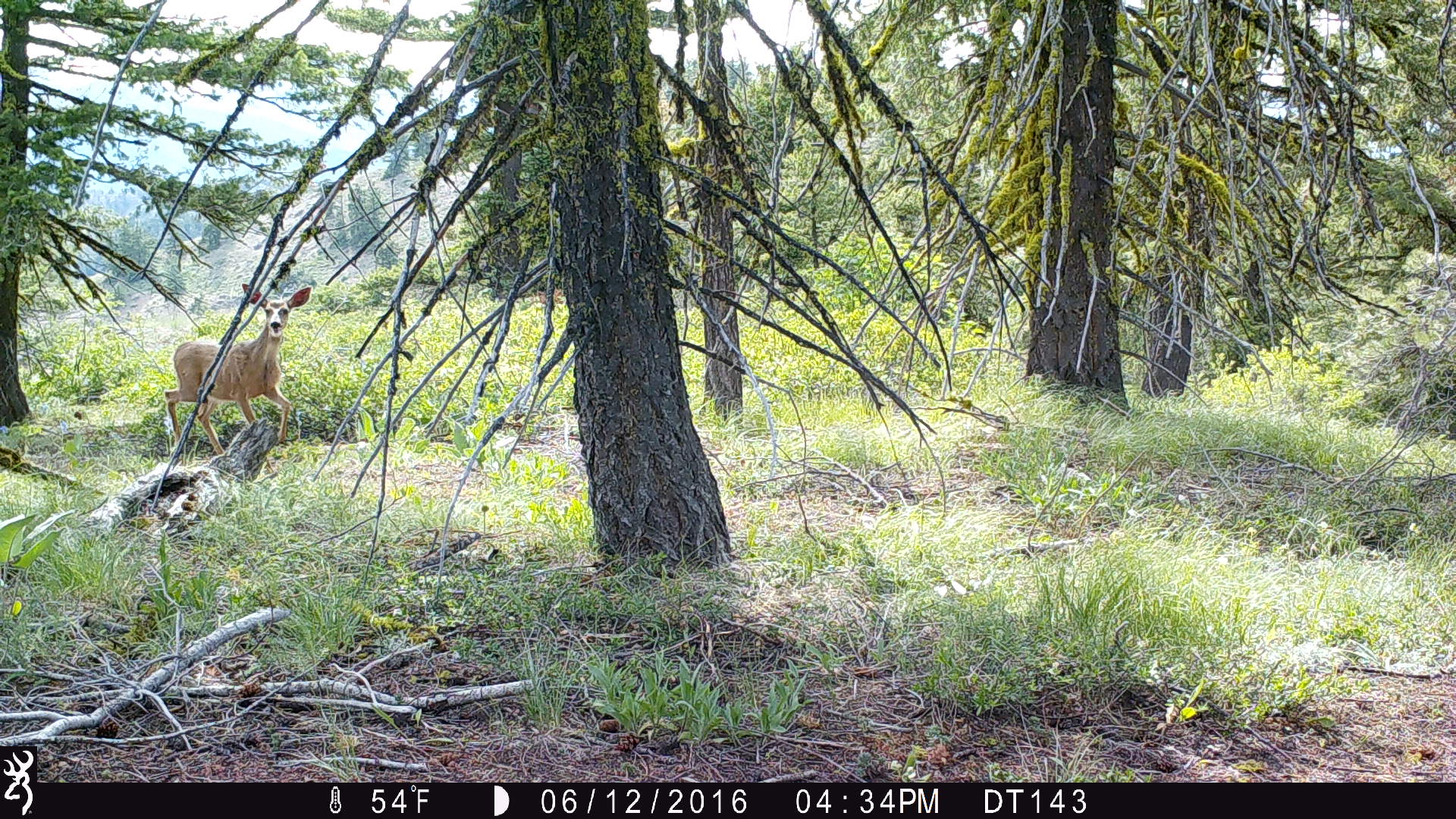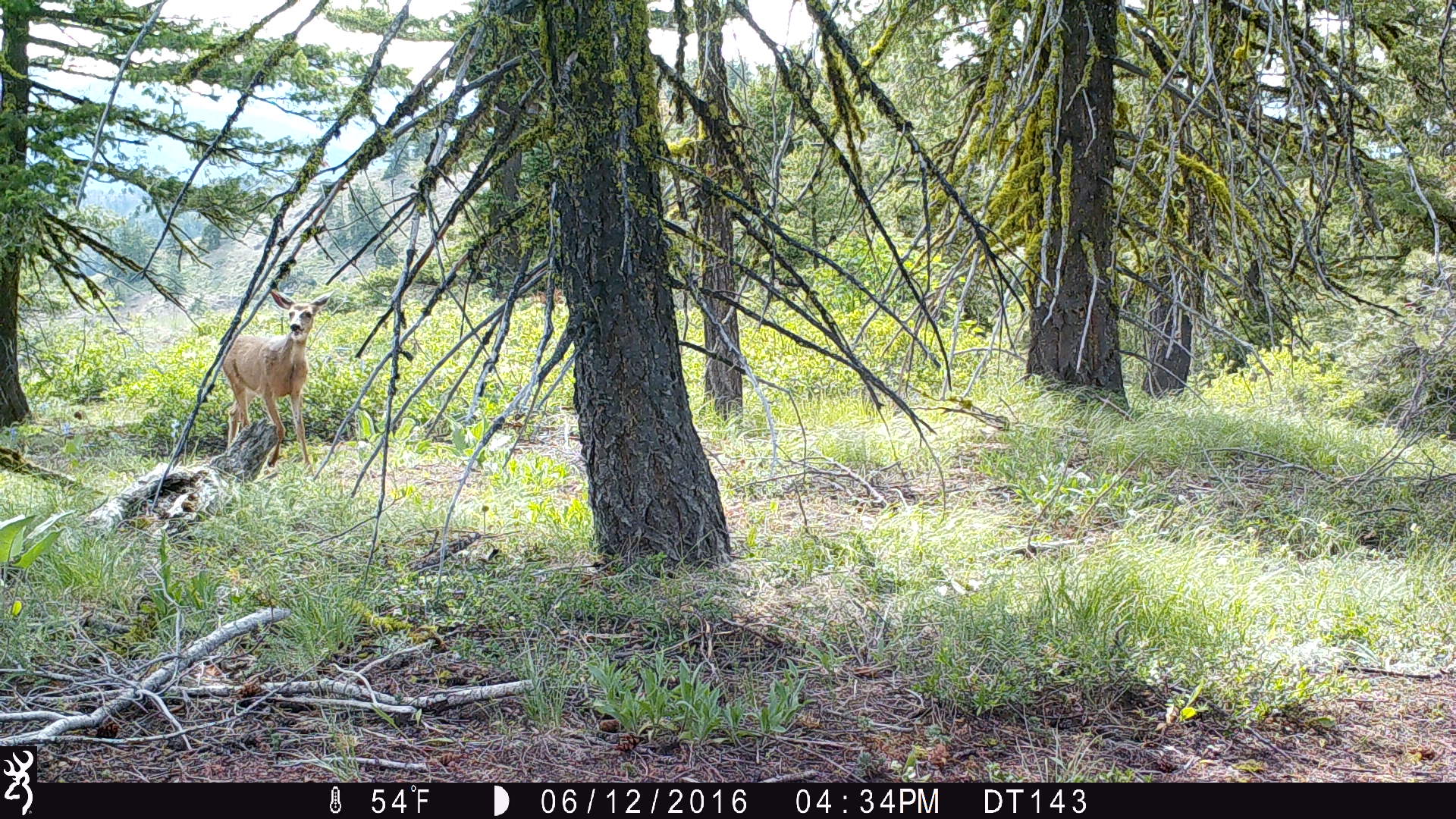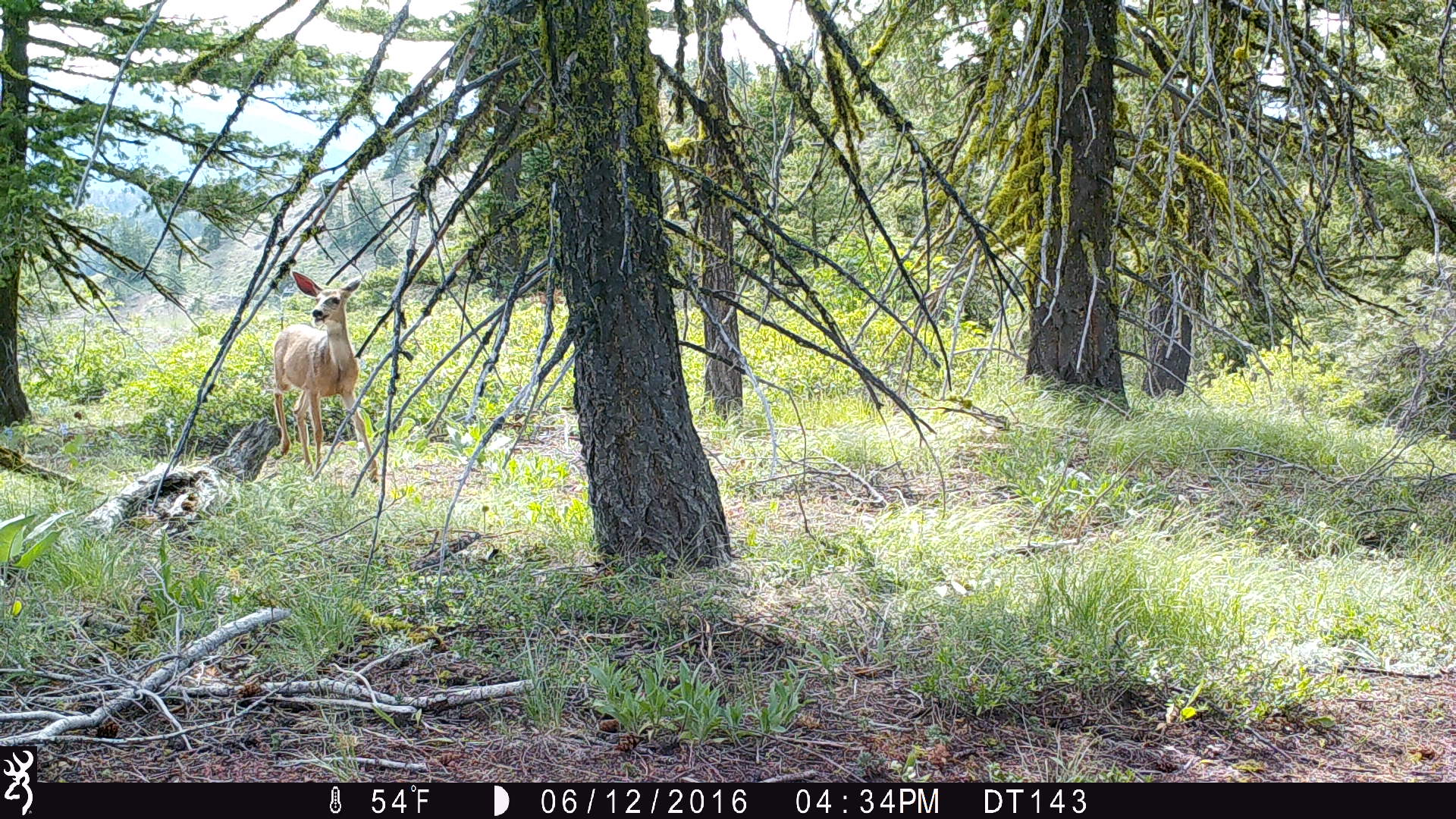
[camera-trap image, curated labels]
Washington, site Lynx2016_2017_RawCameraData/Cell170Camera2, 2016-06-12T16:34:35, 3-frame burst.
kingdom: Animalia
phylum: Chordata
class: Mammalia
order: Artiodactyla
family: Cervidae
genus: Odocoileus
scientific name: Odocoileus hemionus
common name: mule deer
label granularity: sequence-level